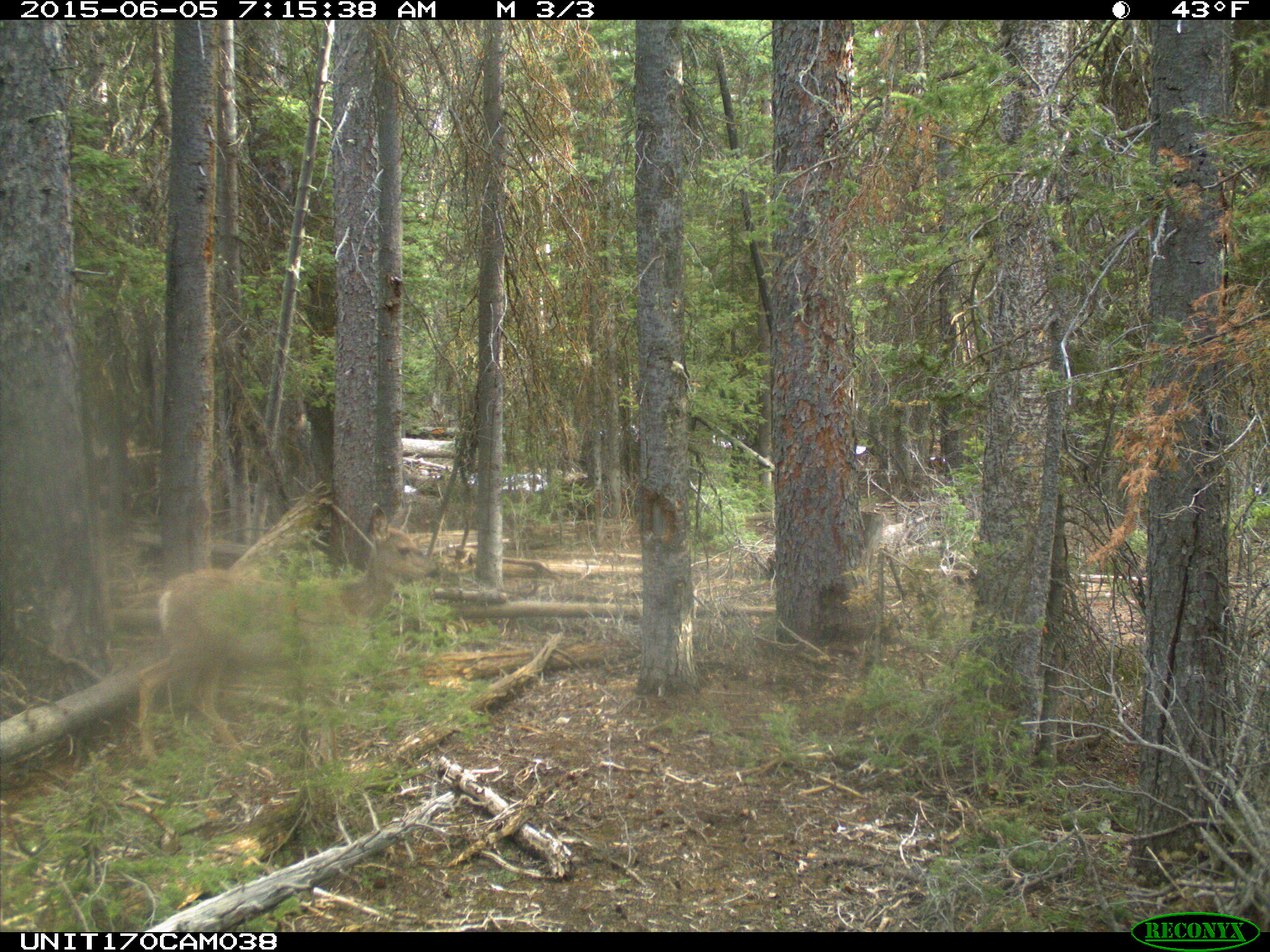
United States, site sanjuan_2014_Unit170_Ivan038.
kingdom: Animalia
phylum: Chordata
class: Mammalia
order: Artiodactyla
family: Cervidae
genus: Odocoileus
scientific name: Odocoileus hemionus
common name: mule deer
Odocoileus hemionus (mule deer).